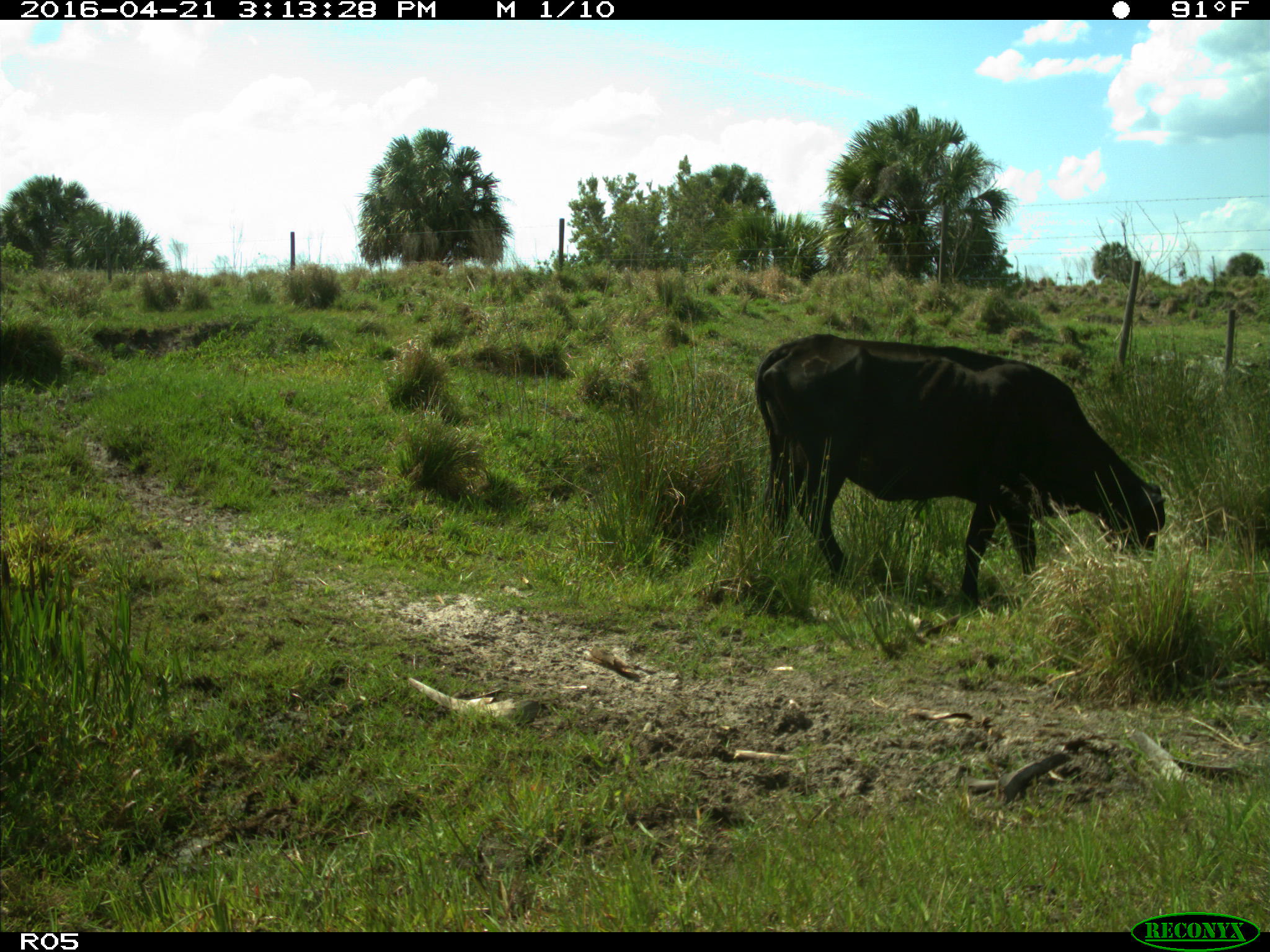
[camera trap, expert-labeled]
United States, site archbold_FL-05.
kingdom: Animalia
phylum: Chordata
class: Mammalia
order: Artiodactyla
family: Bovidae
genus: Bos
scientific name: Bos taurus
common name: domestic cow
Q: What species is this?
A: Bos taurus (domestic cow).